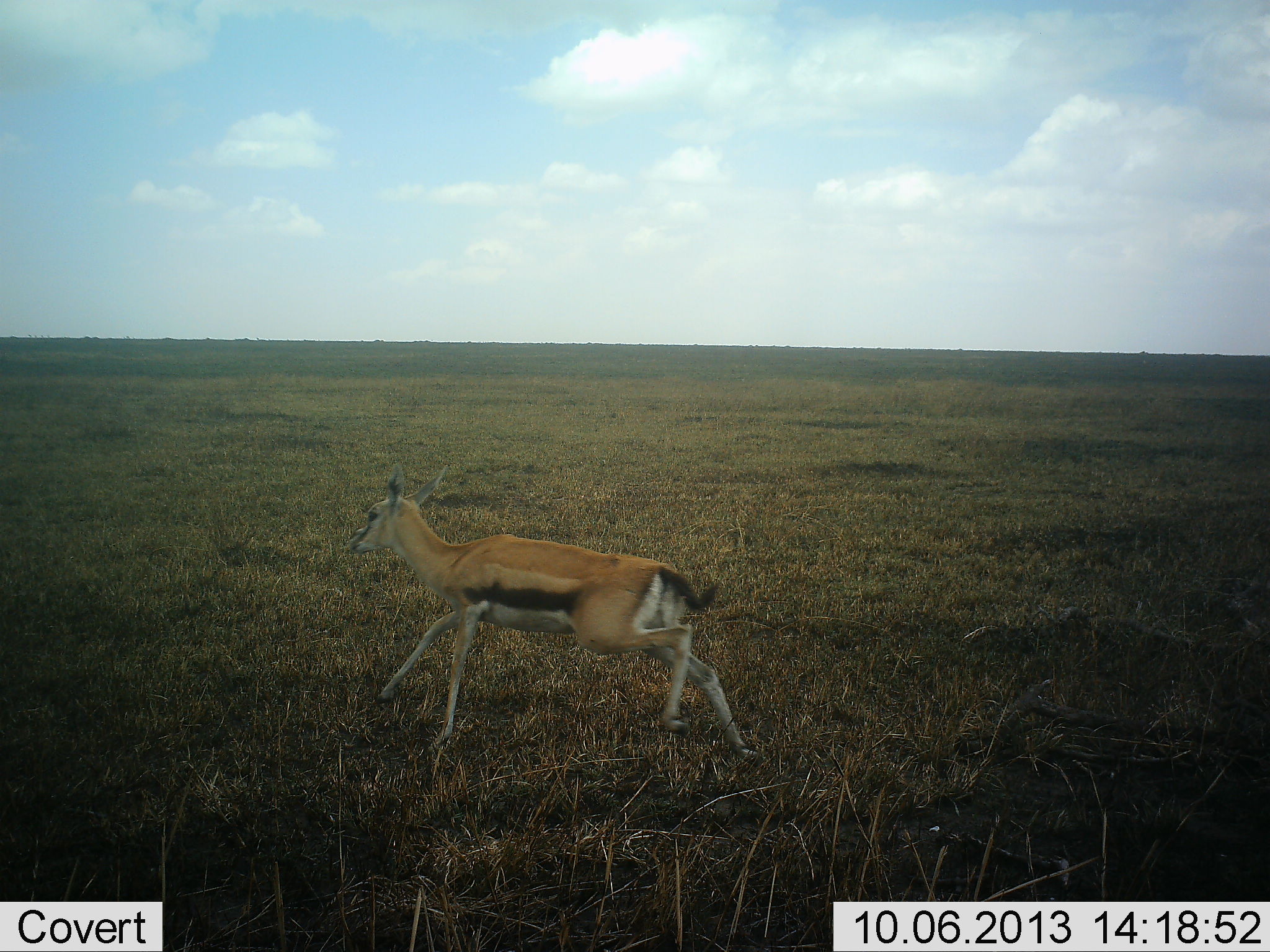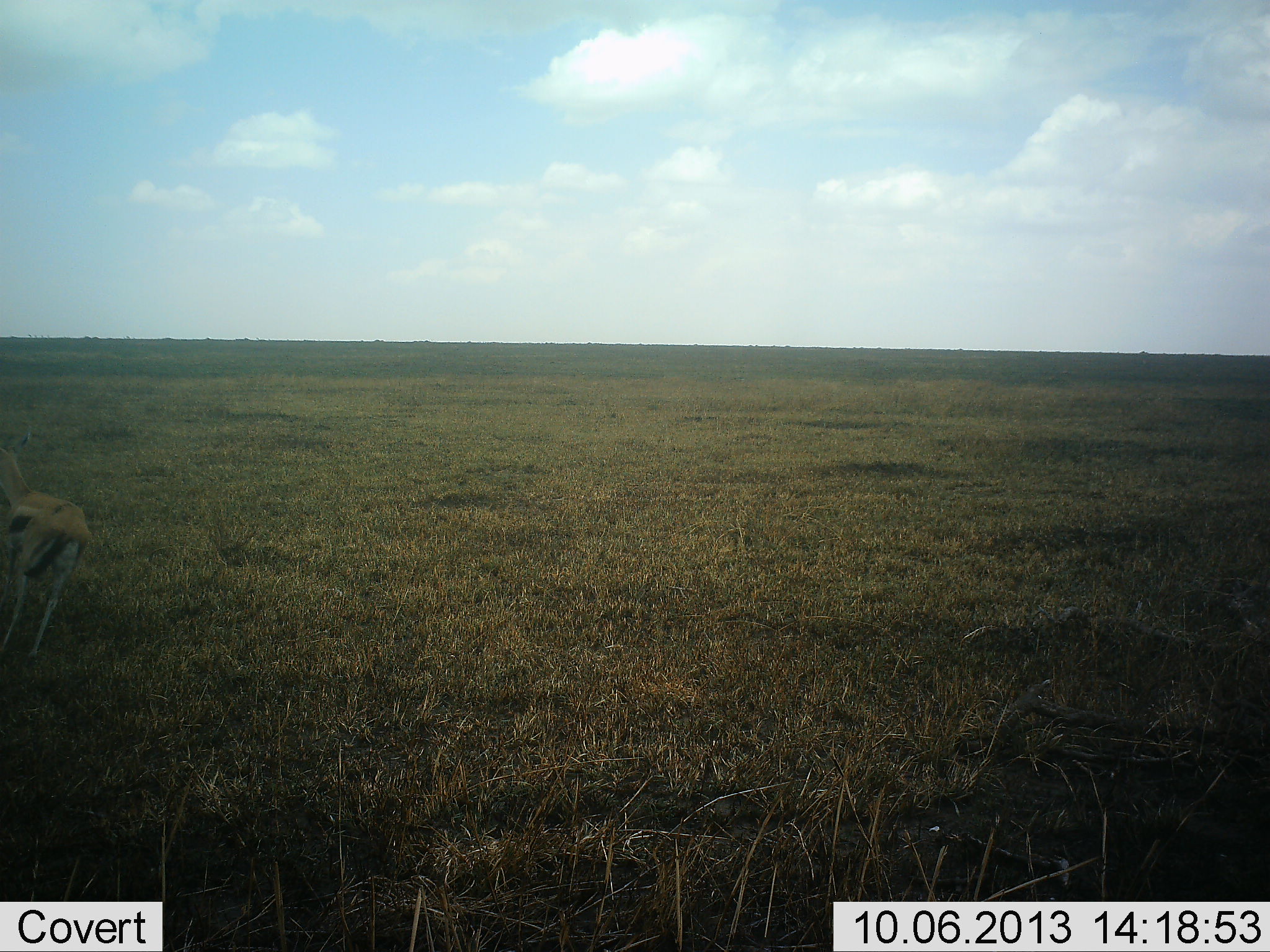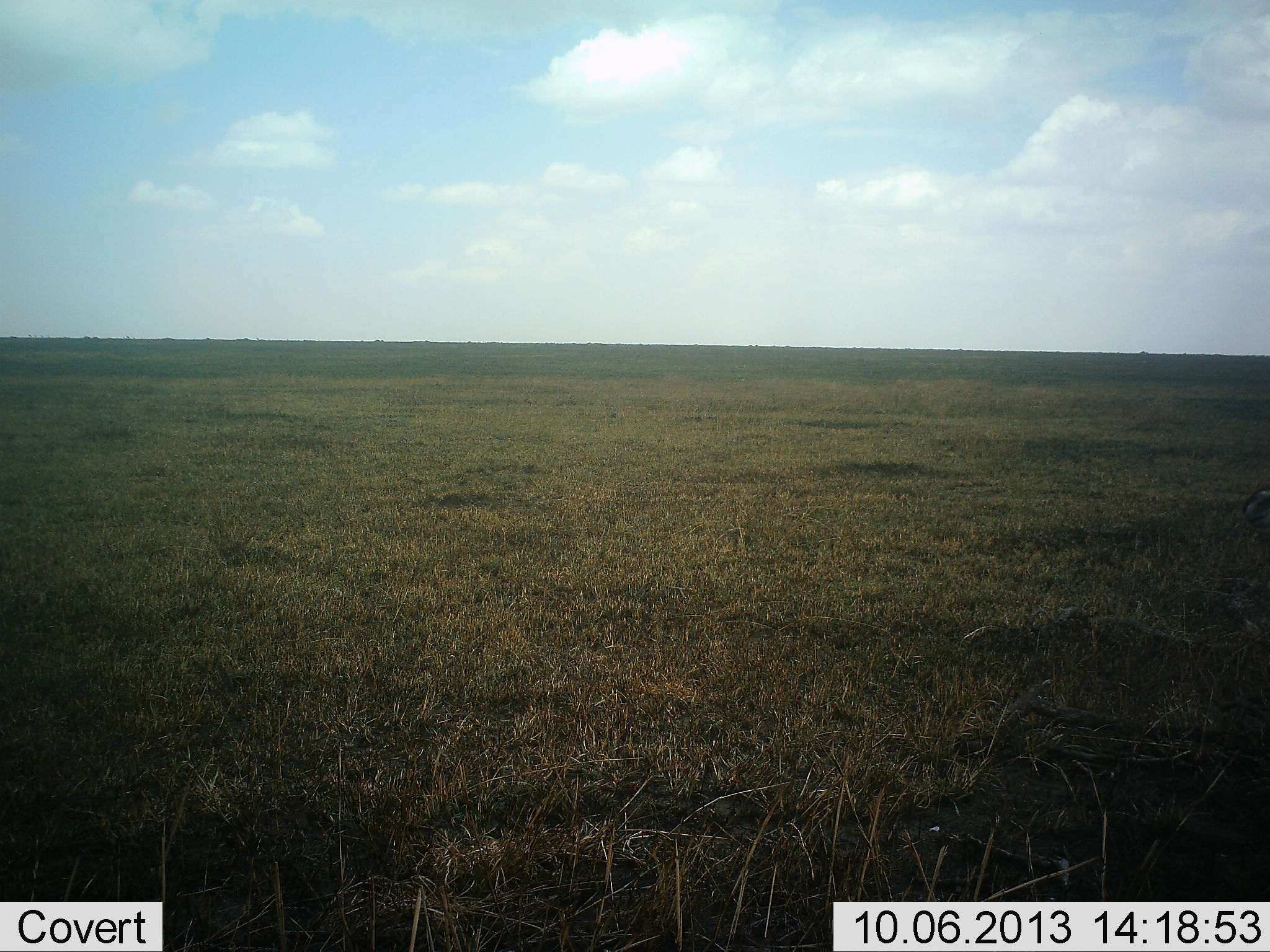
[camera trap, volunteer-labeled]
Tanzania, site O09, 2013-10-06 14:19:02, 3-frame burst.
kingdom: Animalia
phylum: Chordata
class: Mammalia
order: Artiodactyla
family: Bovidae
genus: Eudorcas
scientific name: Eudorcas thomsonii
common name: thomson's gazelle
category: gazellethomsons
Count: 1.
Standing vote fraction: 0%.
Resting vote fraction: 0%.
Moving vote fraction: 100%.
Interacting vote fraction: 0%.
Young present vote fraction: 8%.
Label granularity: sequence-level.